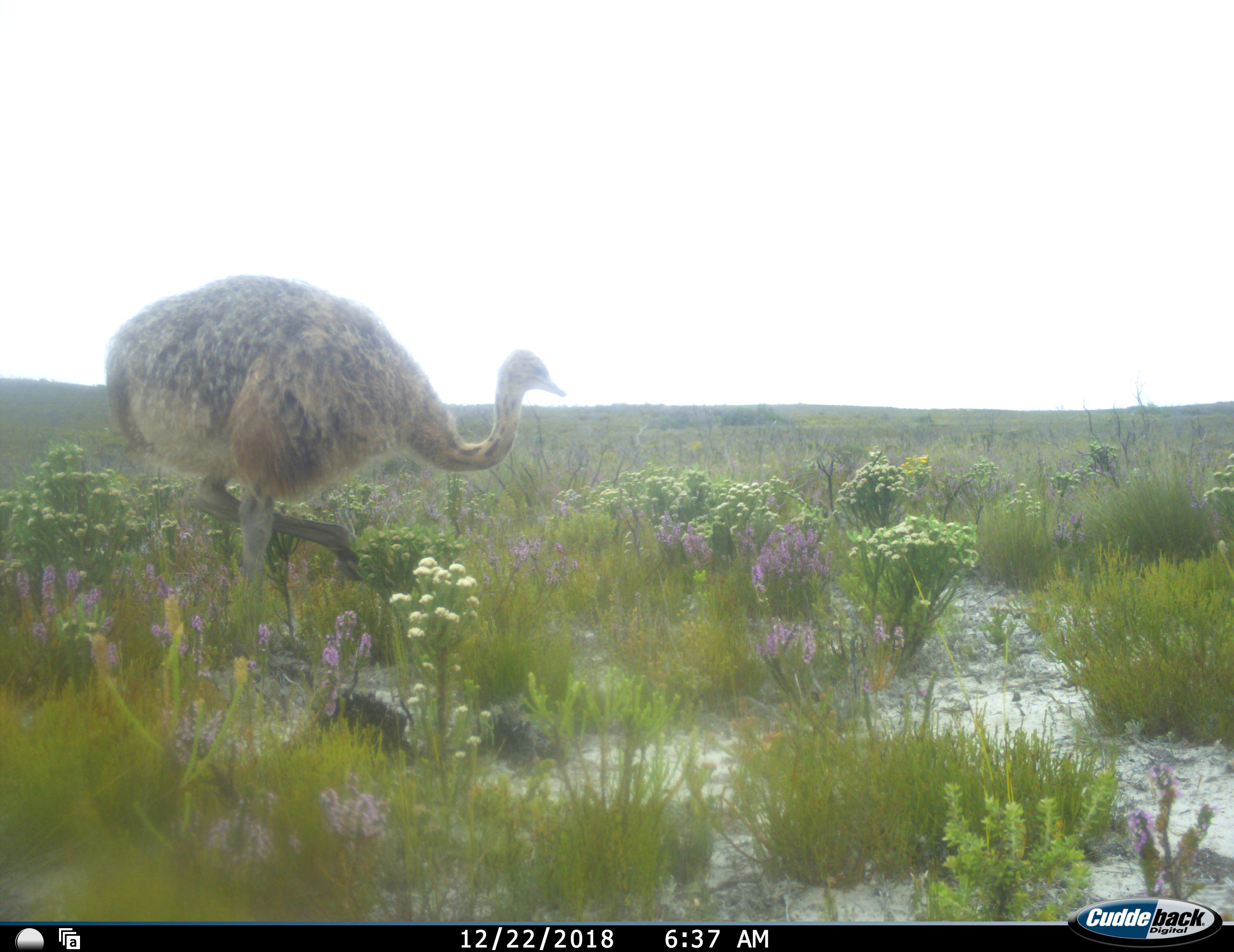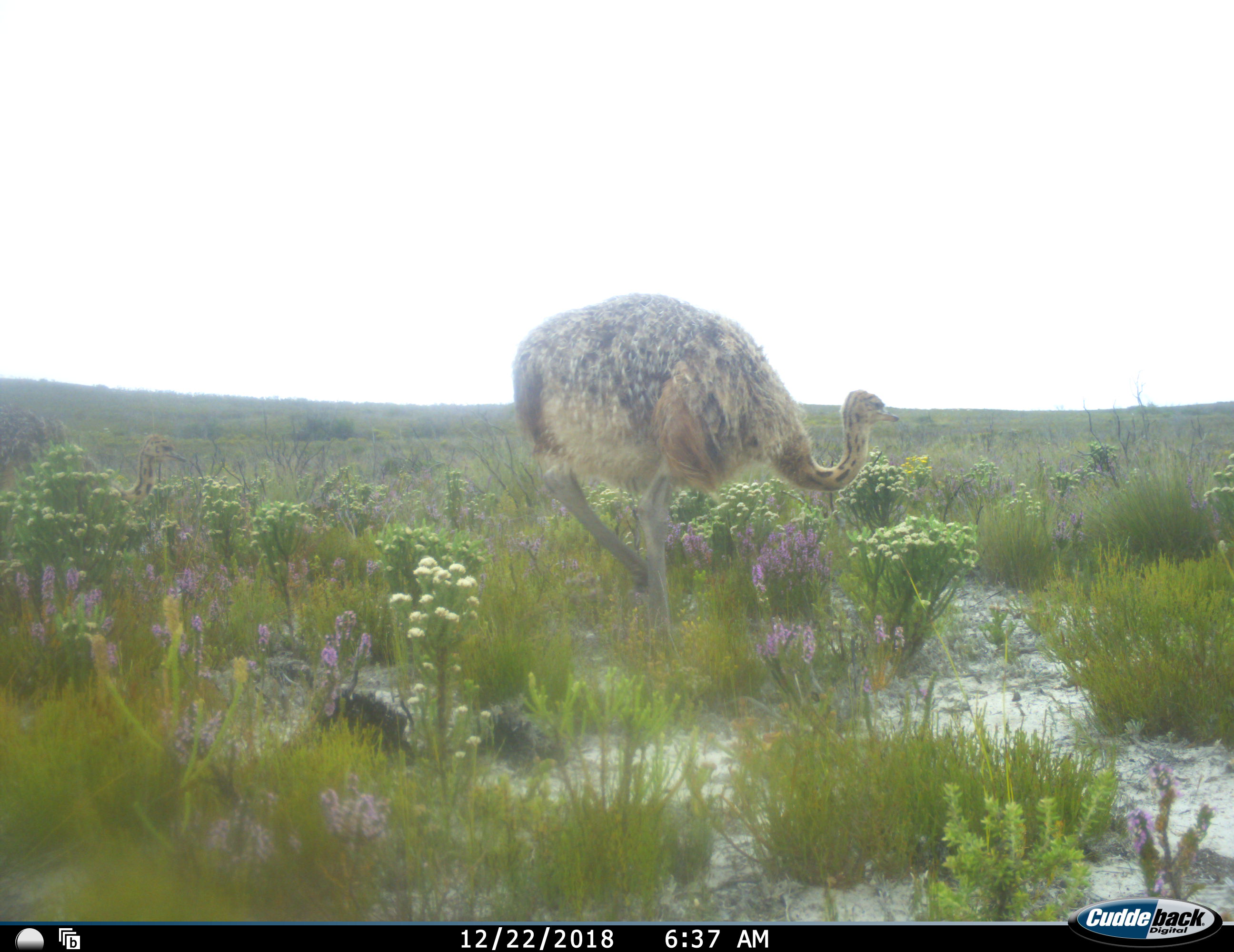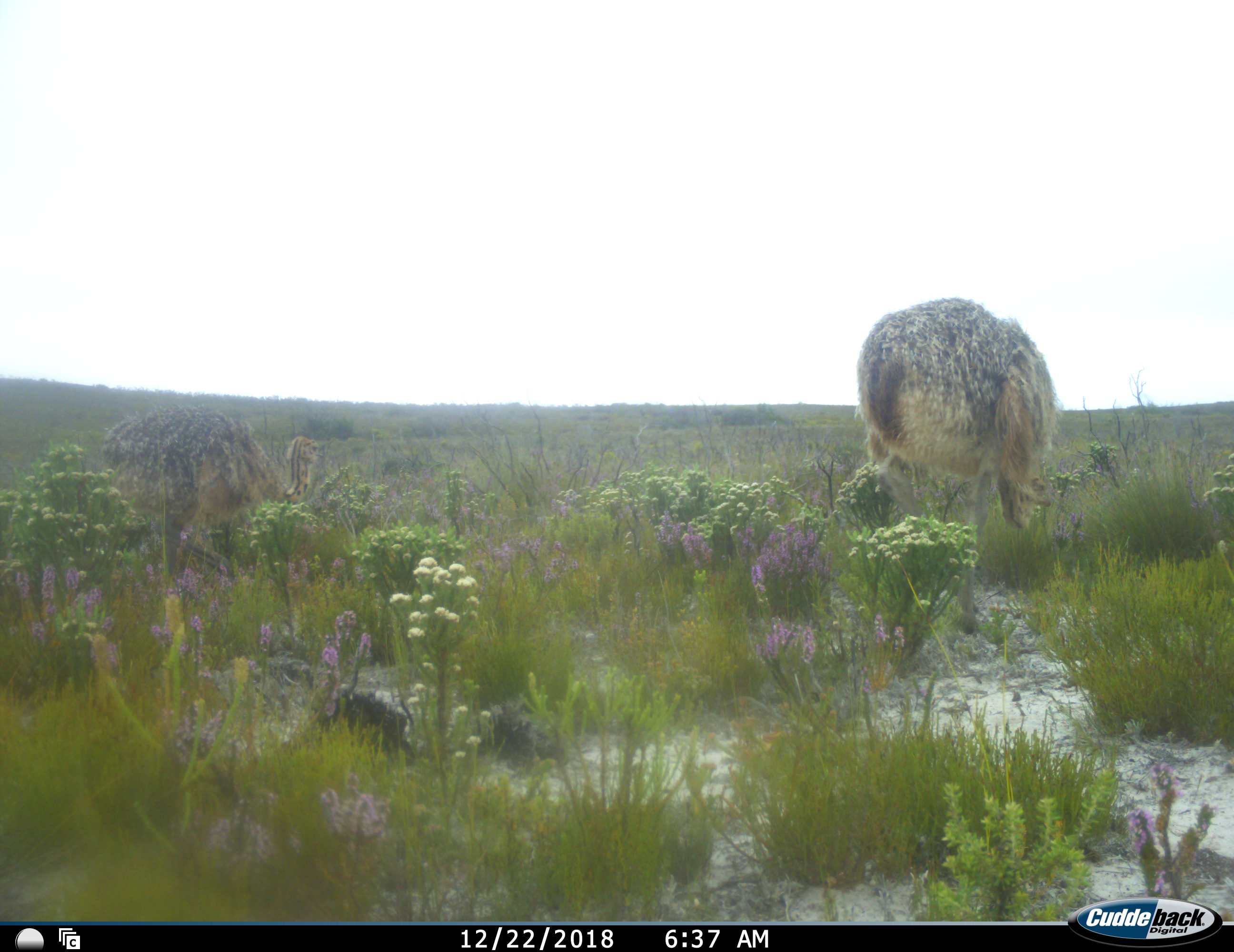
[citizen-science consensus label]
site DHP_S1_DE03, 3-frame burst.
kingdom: Animalia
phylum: Chordata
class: Aves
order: Struthioniformes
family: Struthionidae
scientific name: Struthionidae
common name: ostrich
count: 2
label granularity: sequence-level